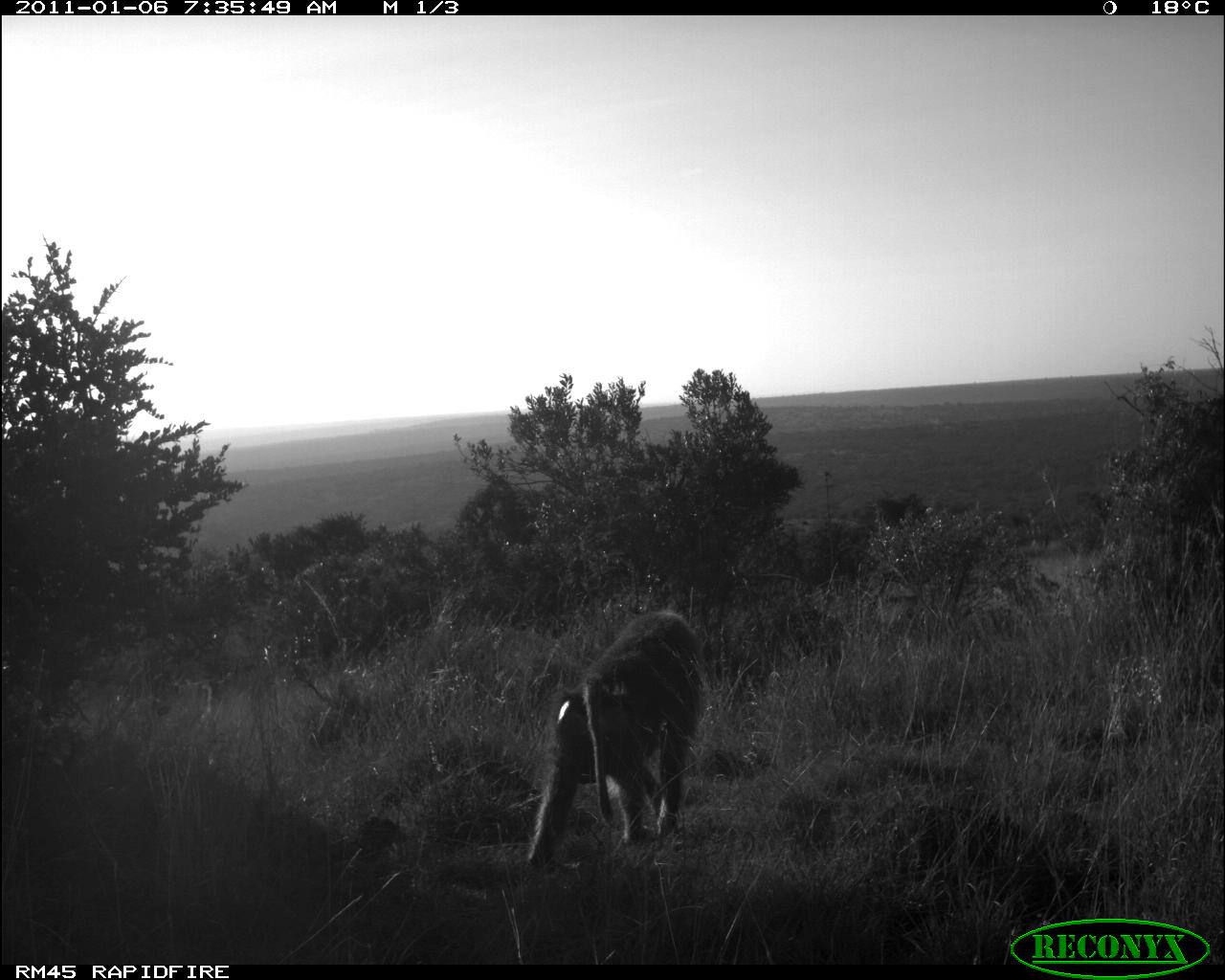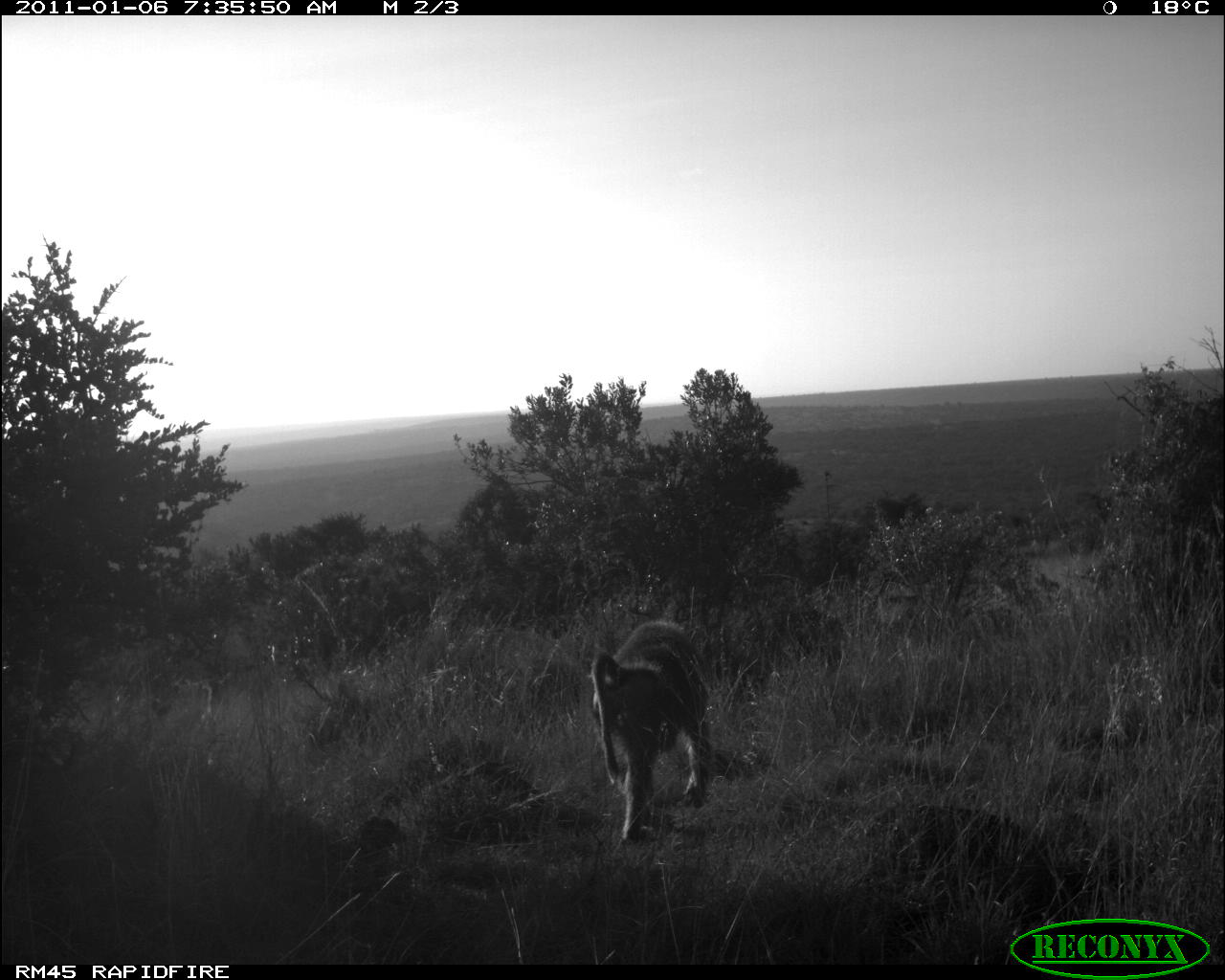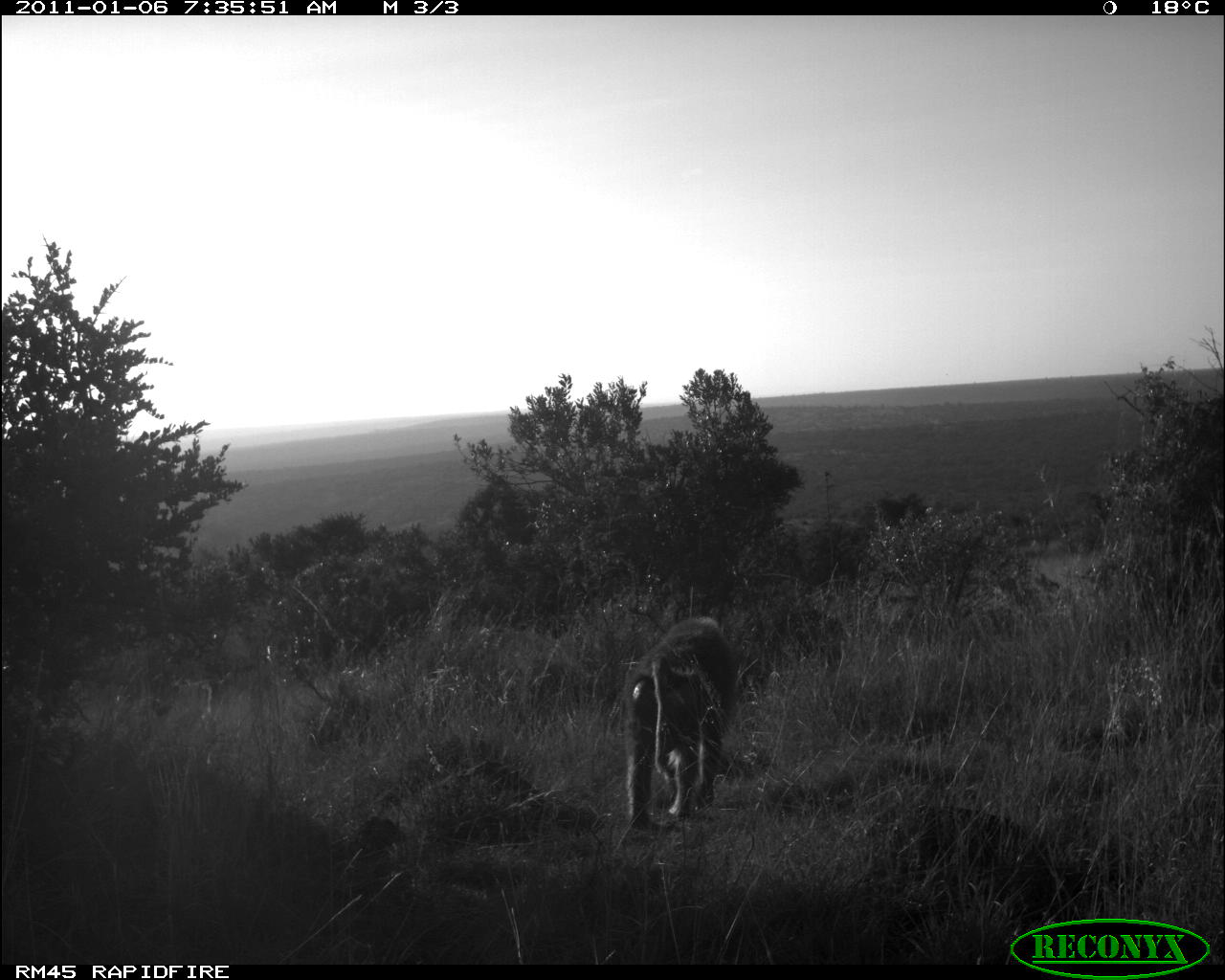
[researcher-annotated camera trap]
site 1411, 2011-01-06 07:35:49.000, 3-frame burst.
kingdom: Animalia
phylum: Chordata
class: Mammalia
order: Primates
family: Cercopithecidae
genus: Papio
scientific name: Papio anubis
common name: olive baboon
Papio anubis (olive baboon), count 1.